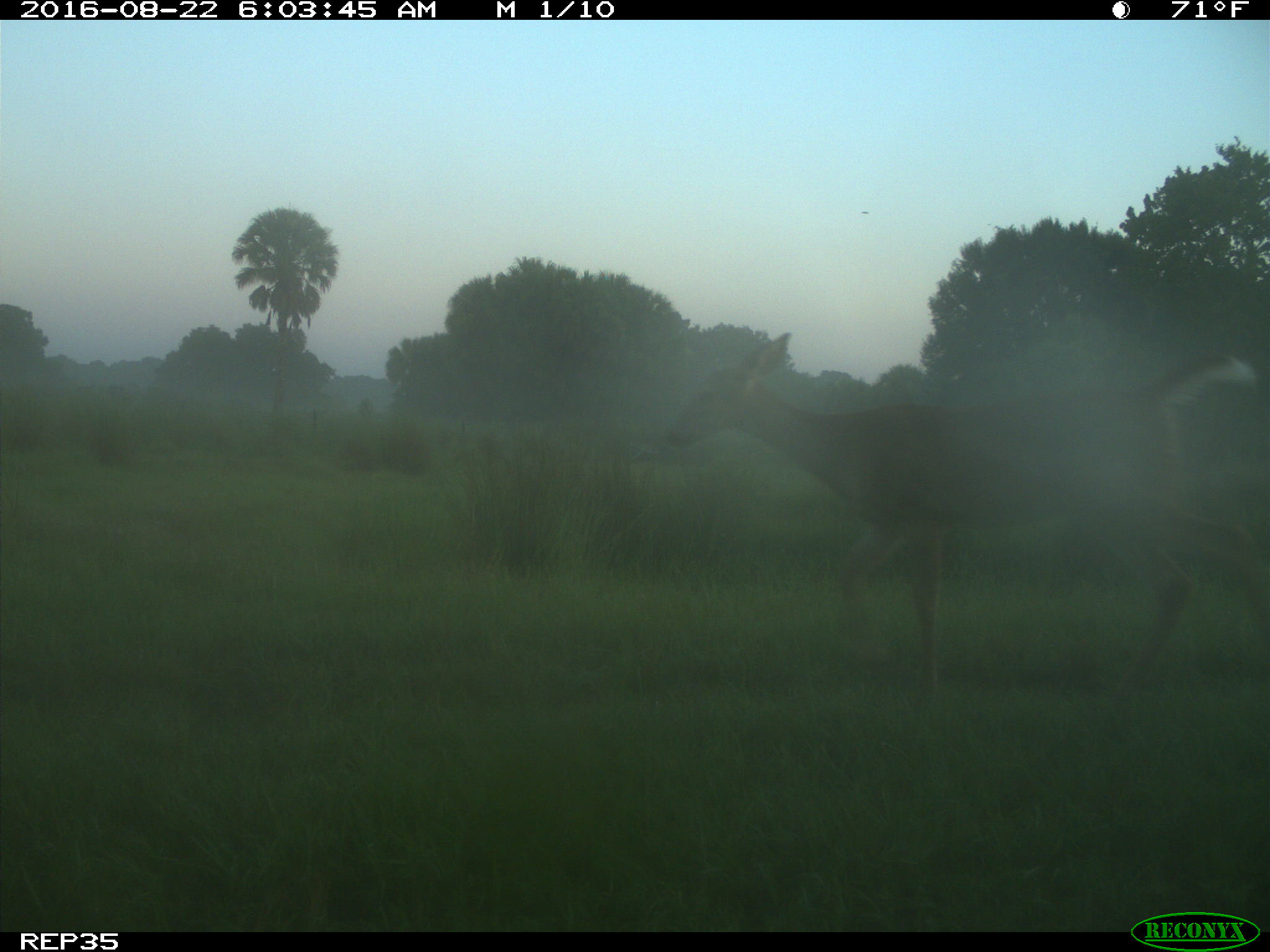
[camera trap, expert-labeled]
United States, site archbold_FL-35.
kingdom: Animalia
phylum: Chordata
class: Mammalia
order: Artiodactyla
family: Cervidae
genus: Odocoileus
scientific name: Odocoileus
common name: deer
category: unidentified deer